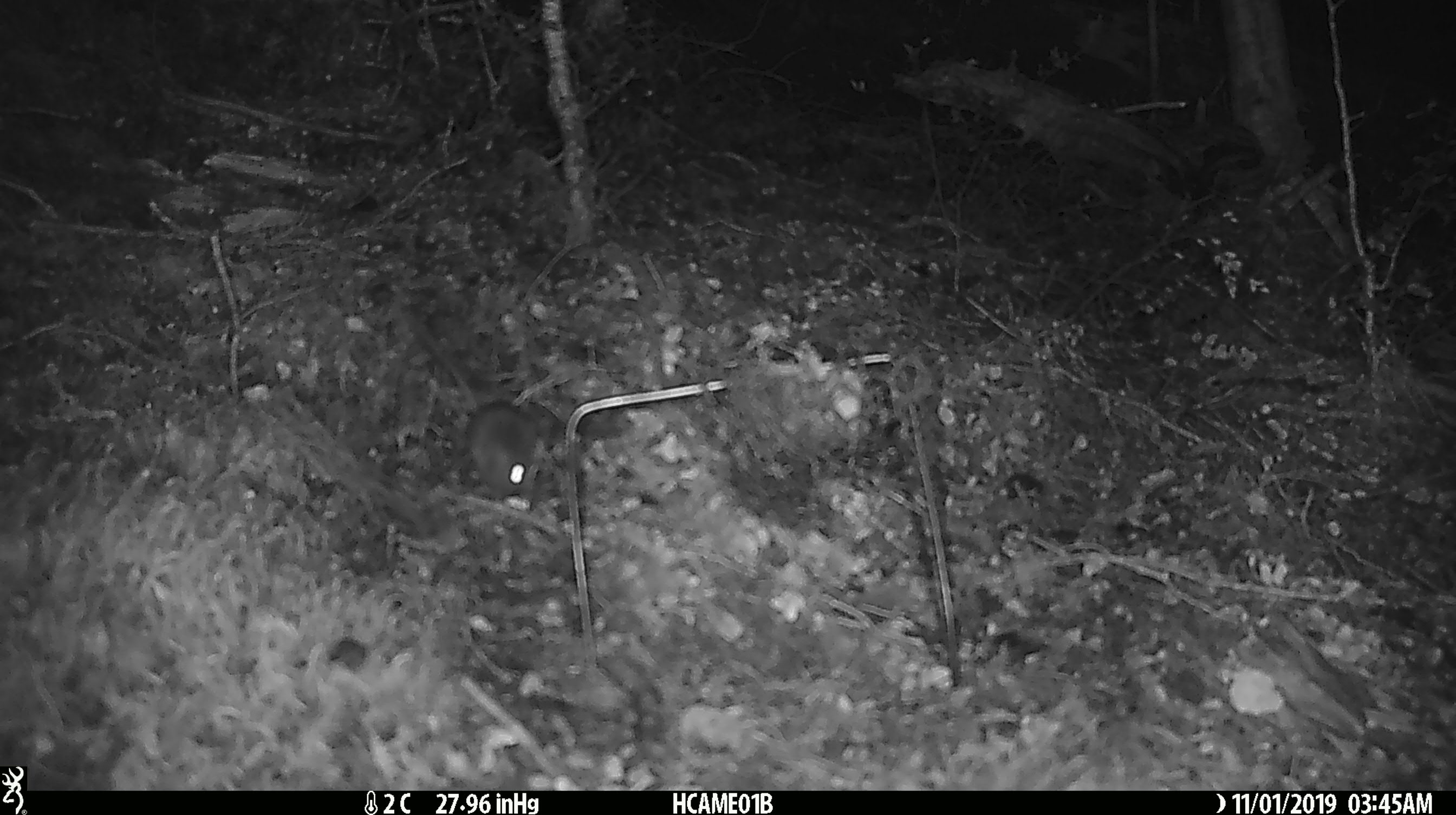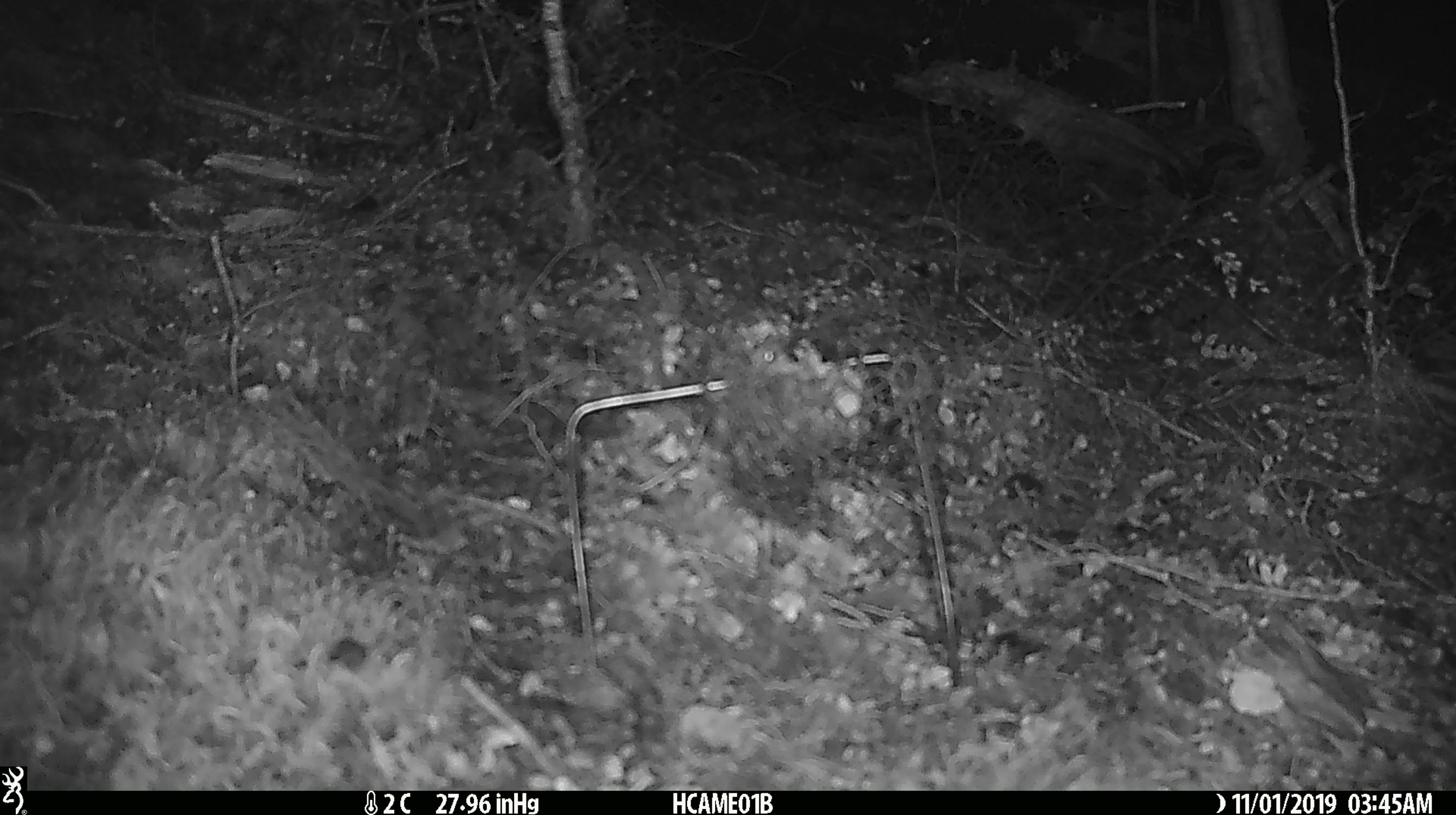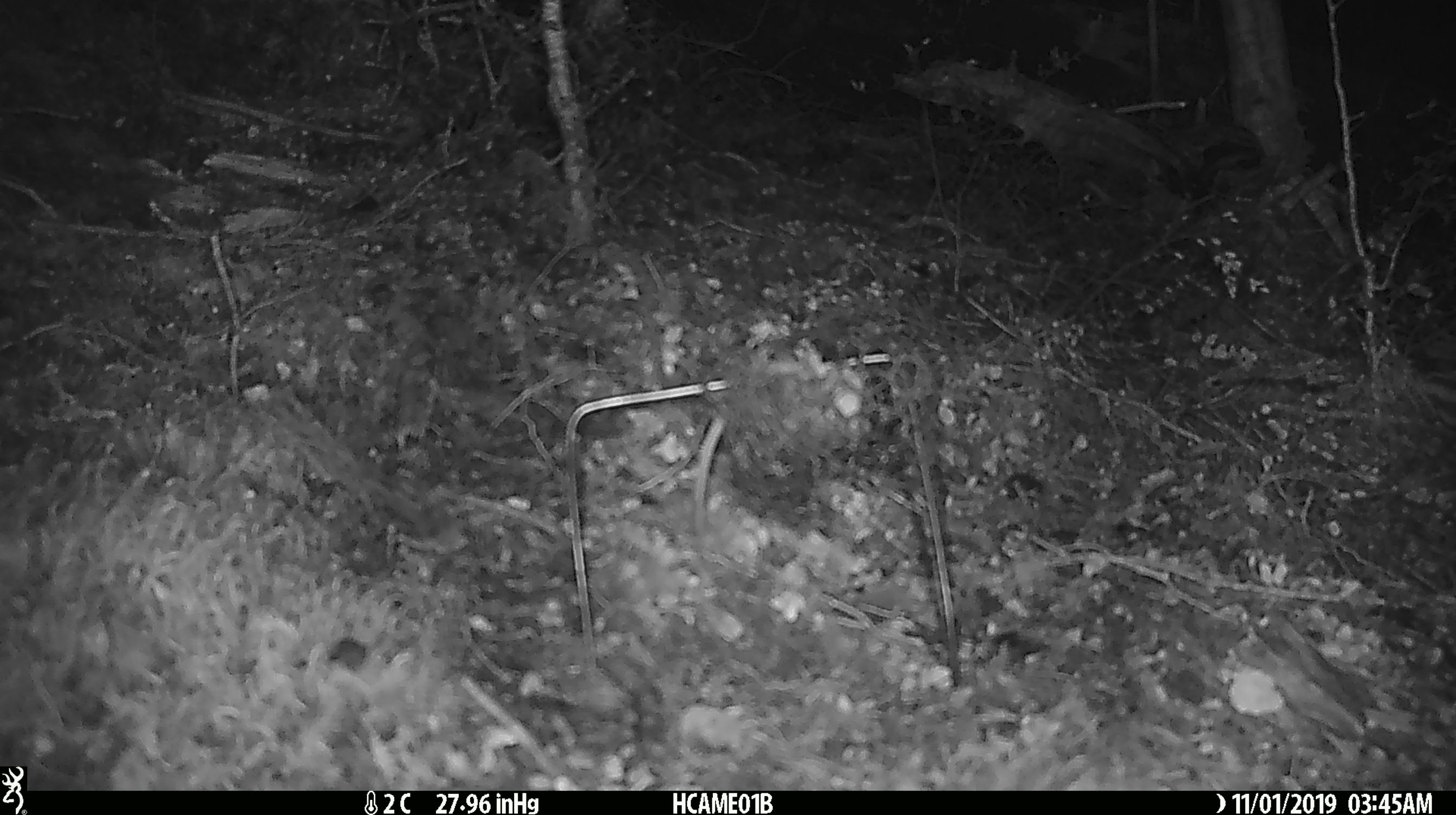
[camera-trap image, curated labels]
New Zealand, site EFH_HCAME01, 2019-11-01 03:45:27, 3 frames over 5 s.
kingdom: Animalia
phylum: Chordata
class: Mammalia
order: Rodentia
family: Muridae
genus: Mus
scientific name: Mus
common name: mouse